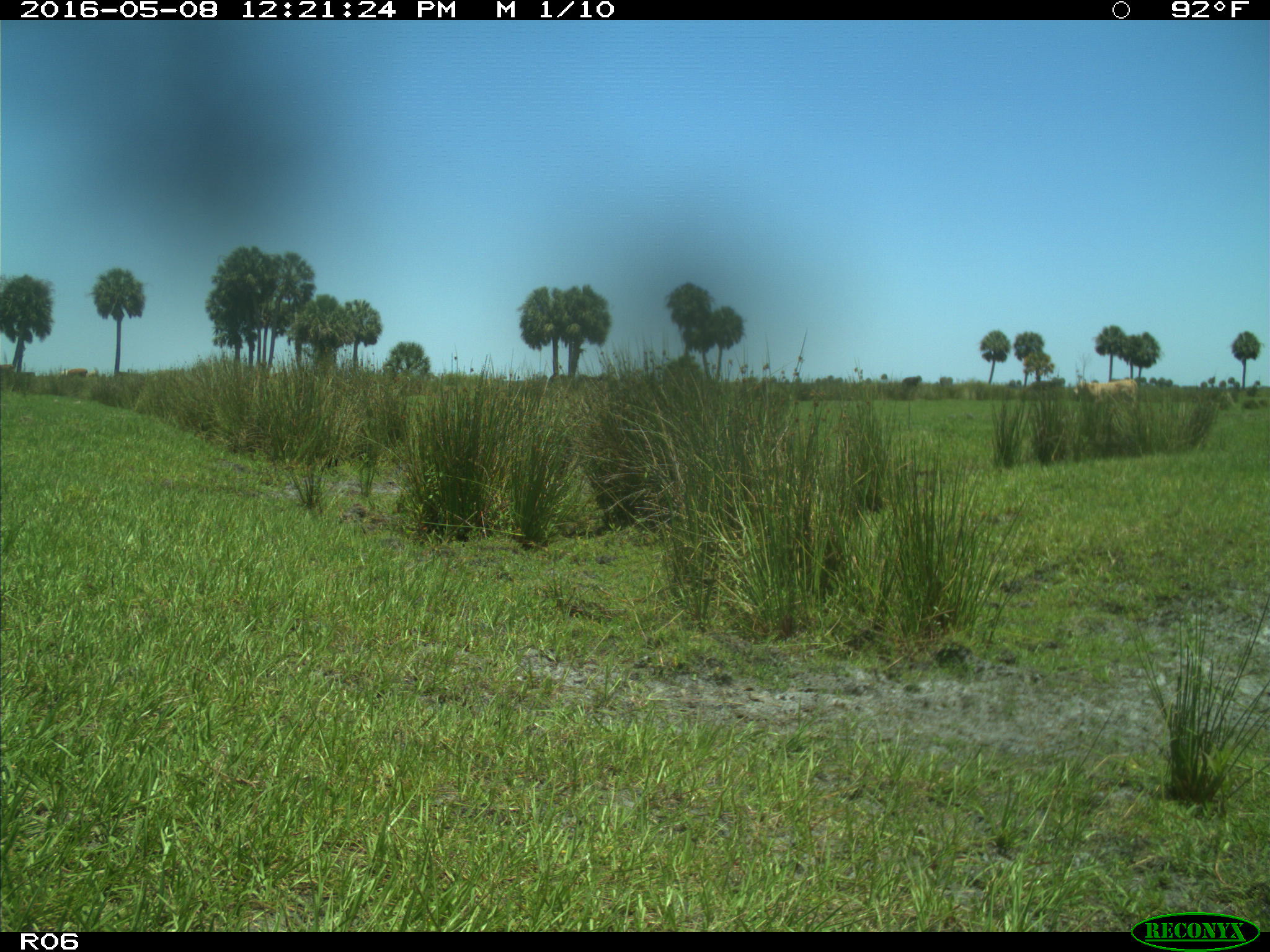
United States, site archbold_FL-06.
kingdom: Animalia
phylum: Chordata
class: Mammalia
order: Artiodactyla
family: Bovidae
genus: Bos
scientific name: Bos taurus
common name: domestic cow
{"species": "Bos taurus (domestic cow)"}